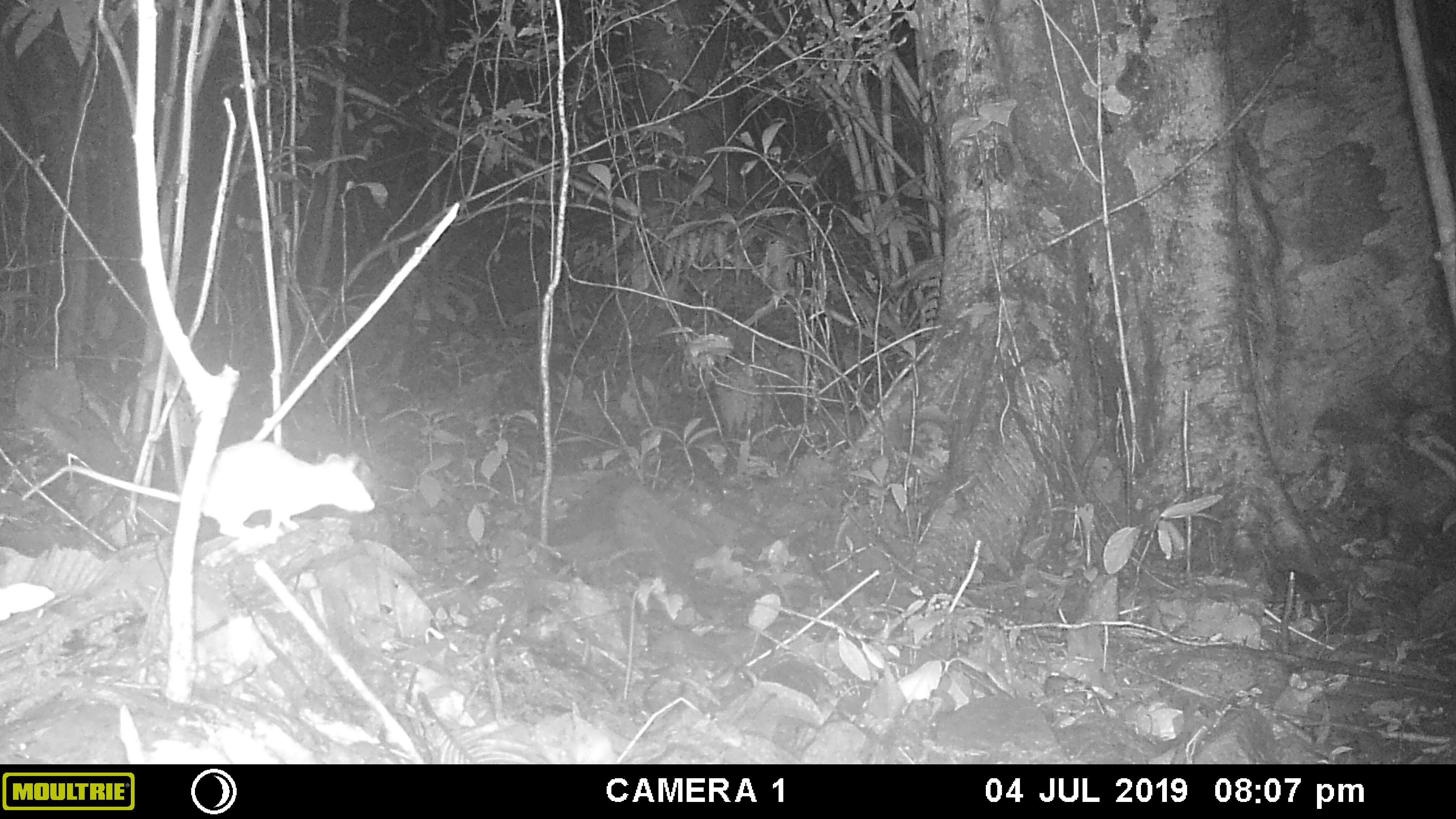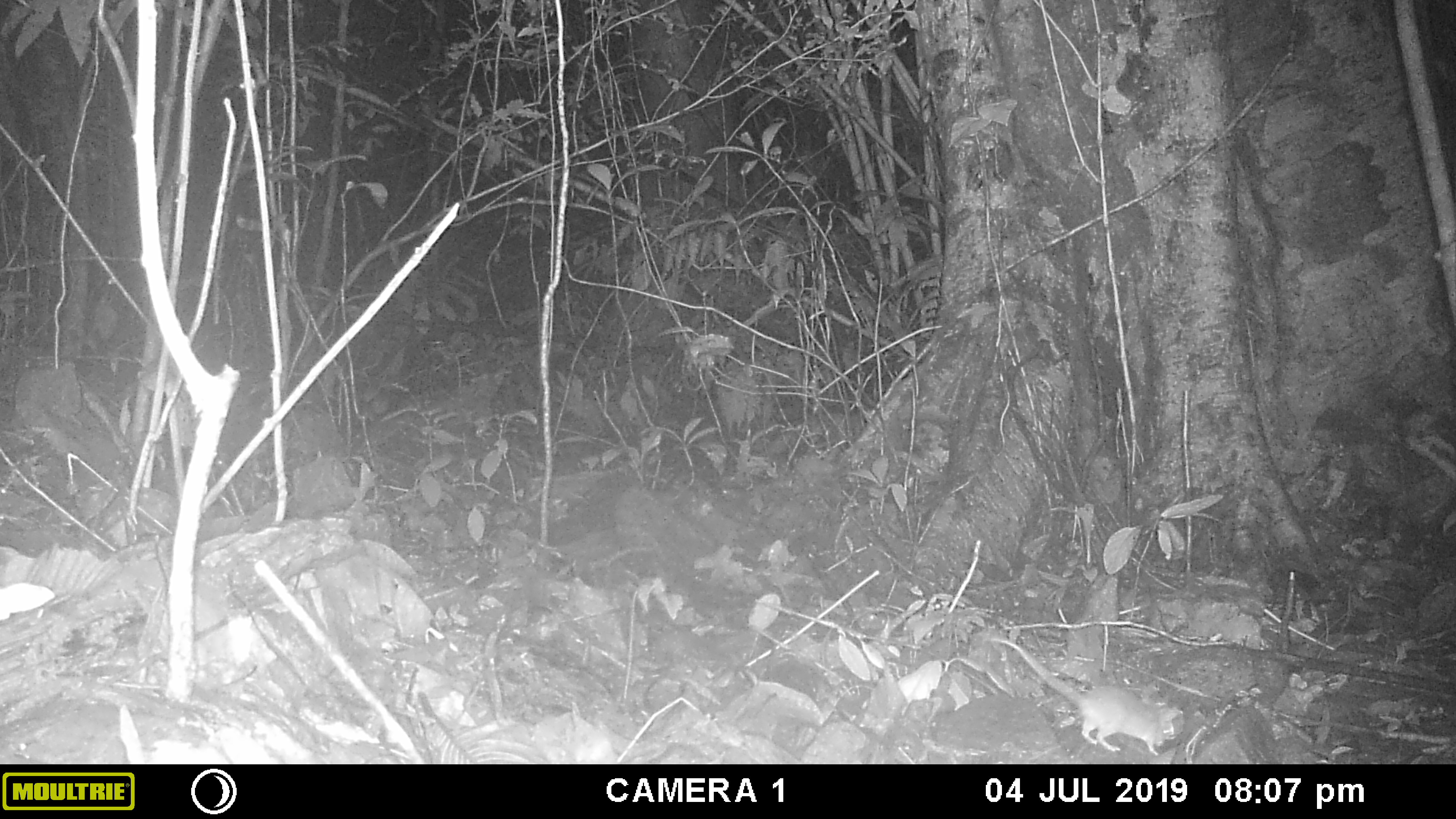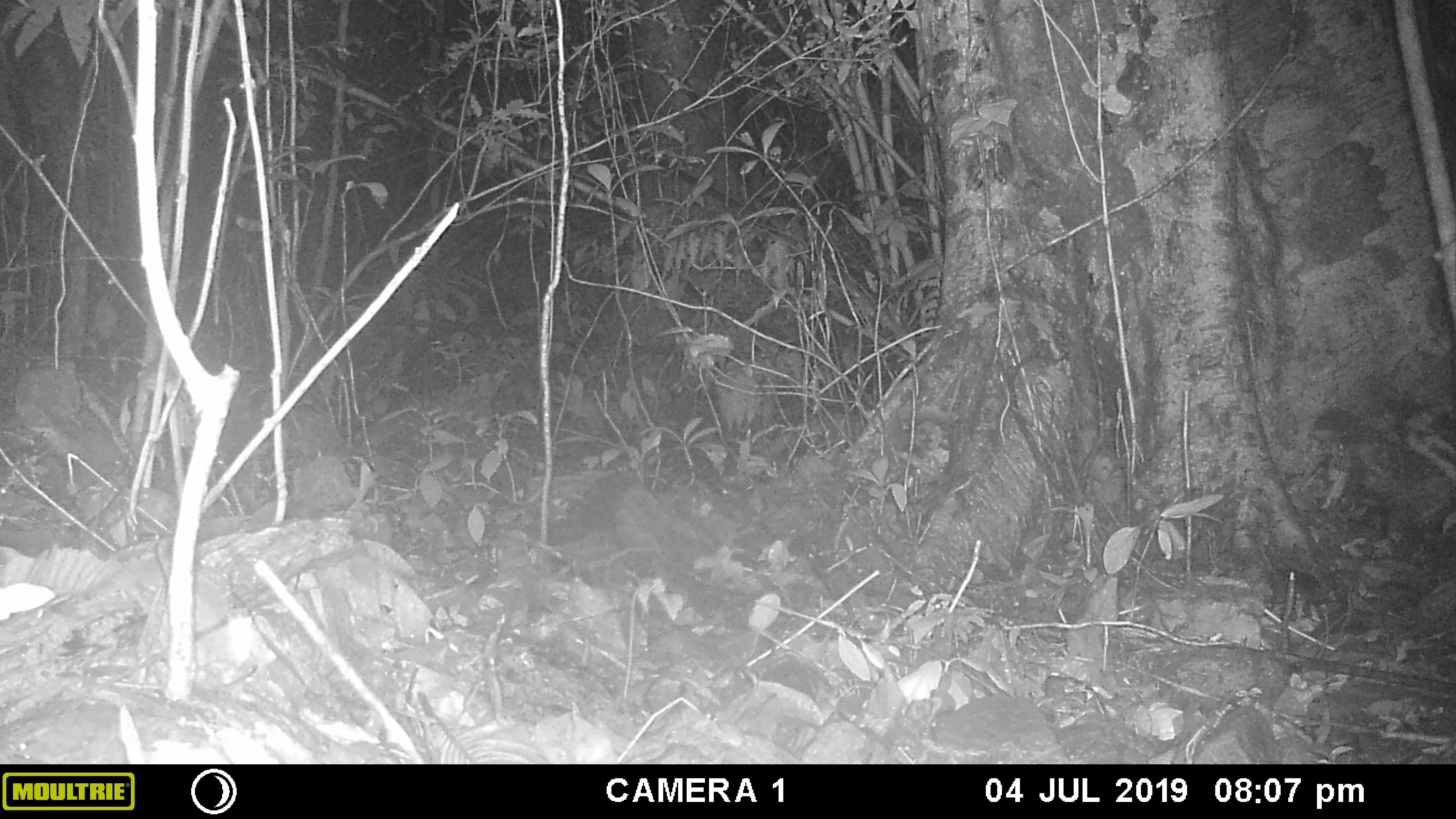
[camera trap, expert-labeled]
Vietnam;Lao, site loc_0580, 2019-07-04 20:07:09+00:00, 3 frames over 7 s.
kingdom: Animalia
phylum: Chordata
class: Mammalia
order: Rodentia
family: Muridae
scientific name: Muridae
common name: old-world mice and rats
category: unidentified murid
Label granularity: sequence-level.